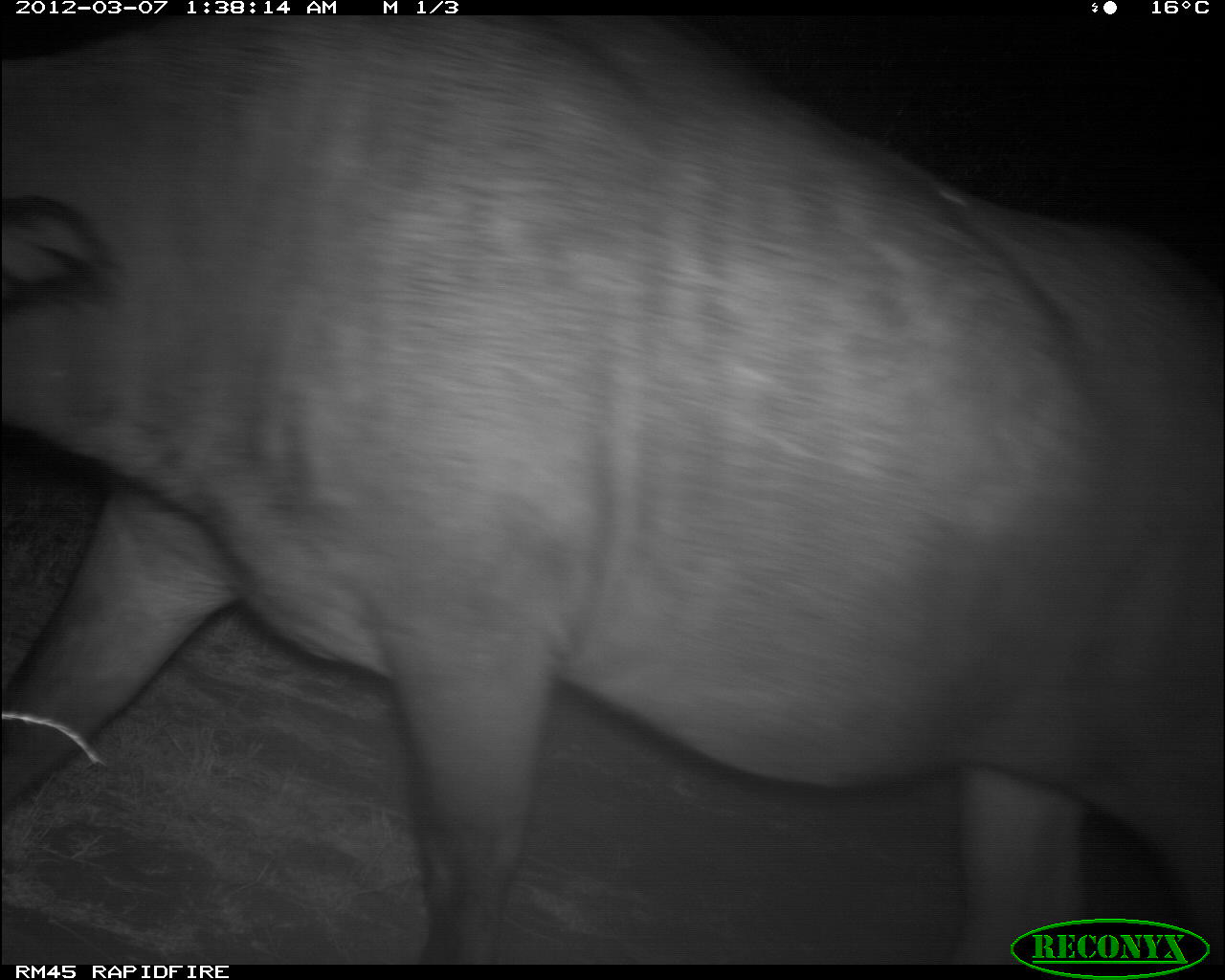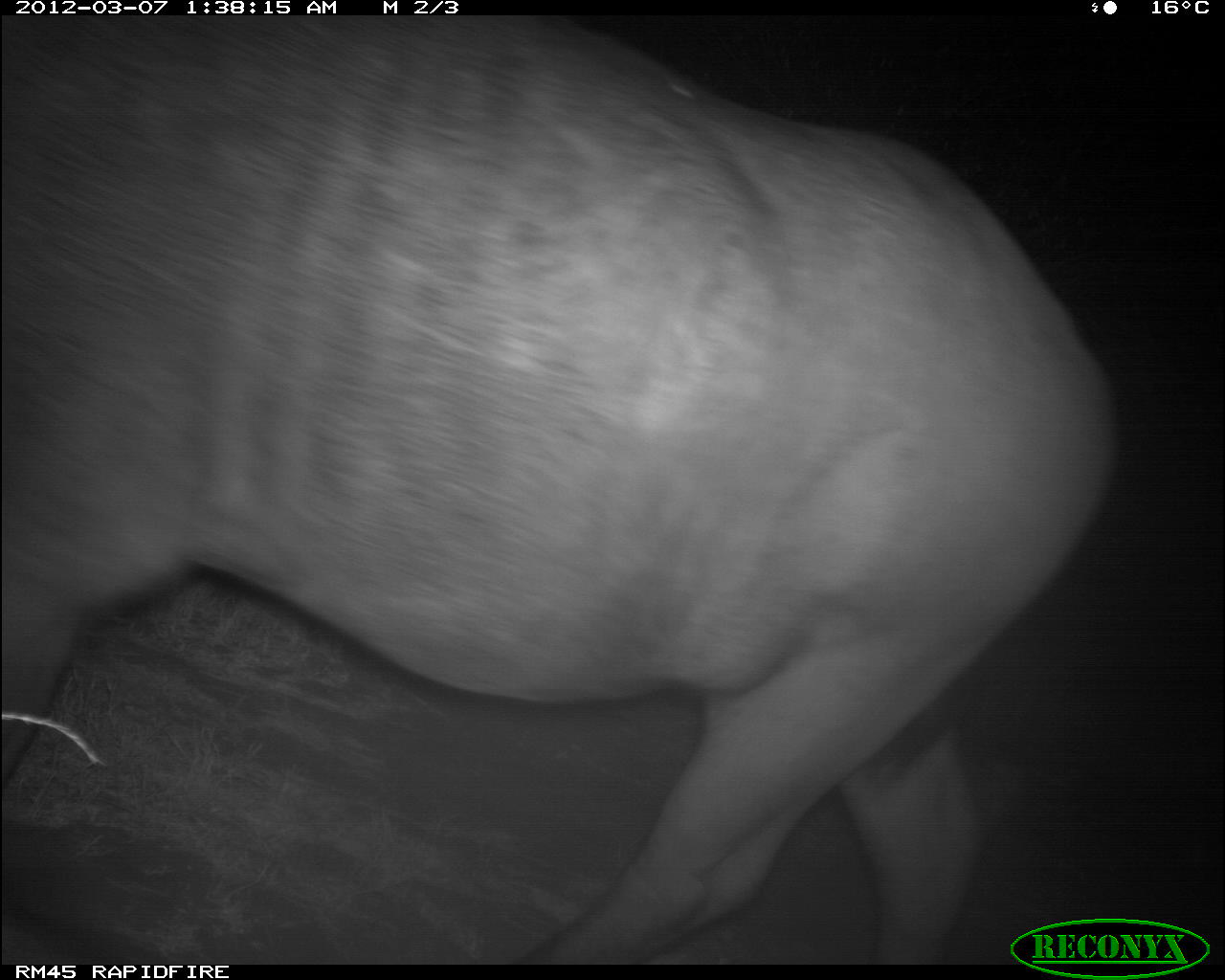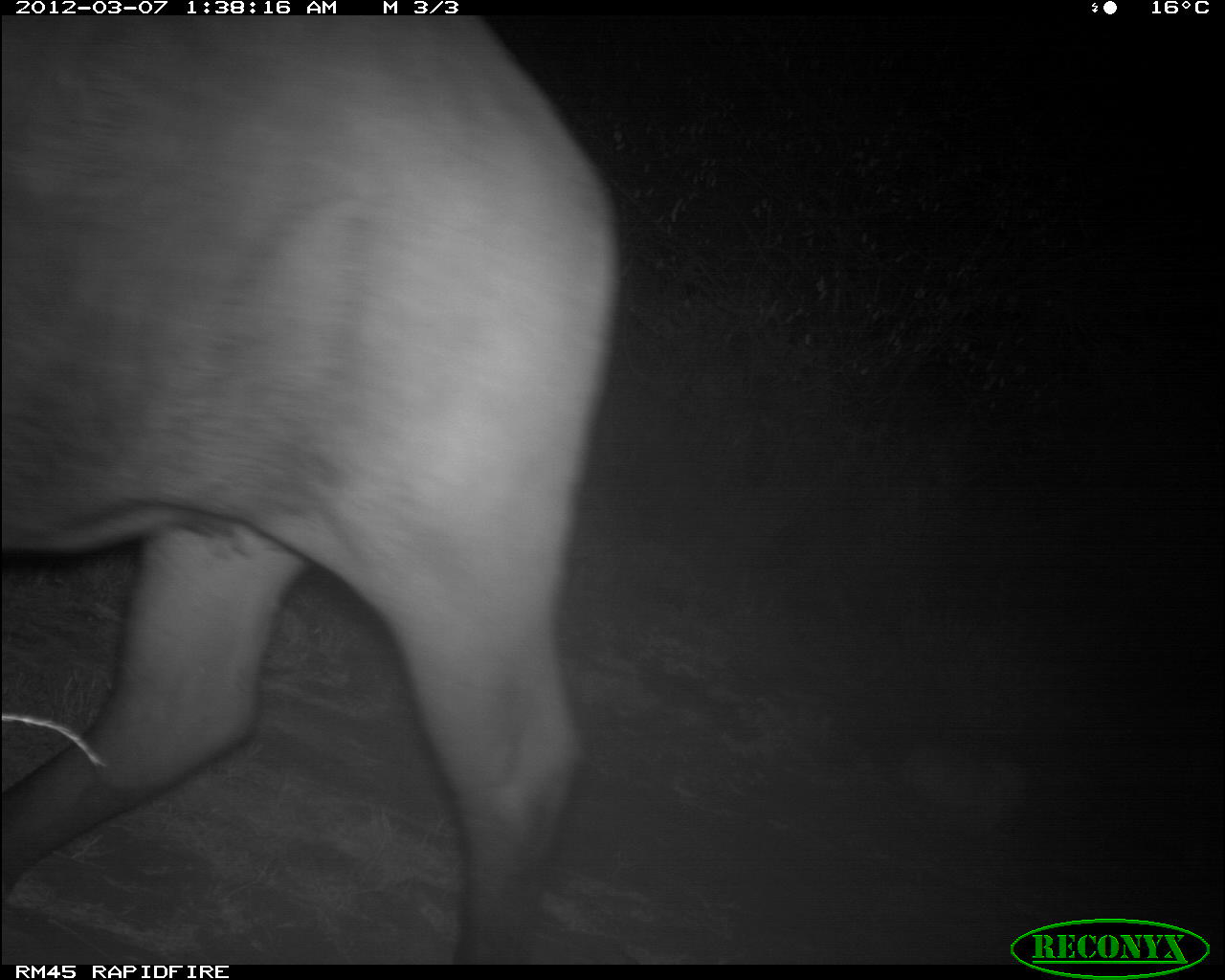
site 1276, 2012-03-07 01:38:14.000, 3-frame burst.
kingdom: Animalia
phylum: Chordata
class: Mammalia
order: Artiodactyla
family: Bovidae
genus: Bos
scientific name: Bos taurus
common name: domestic cattle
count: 1